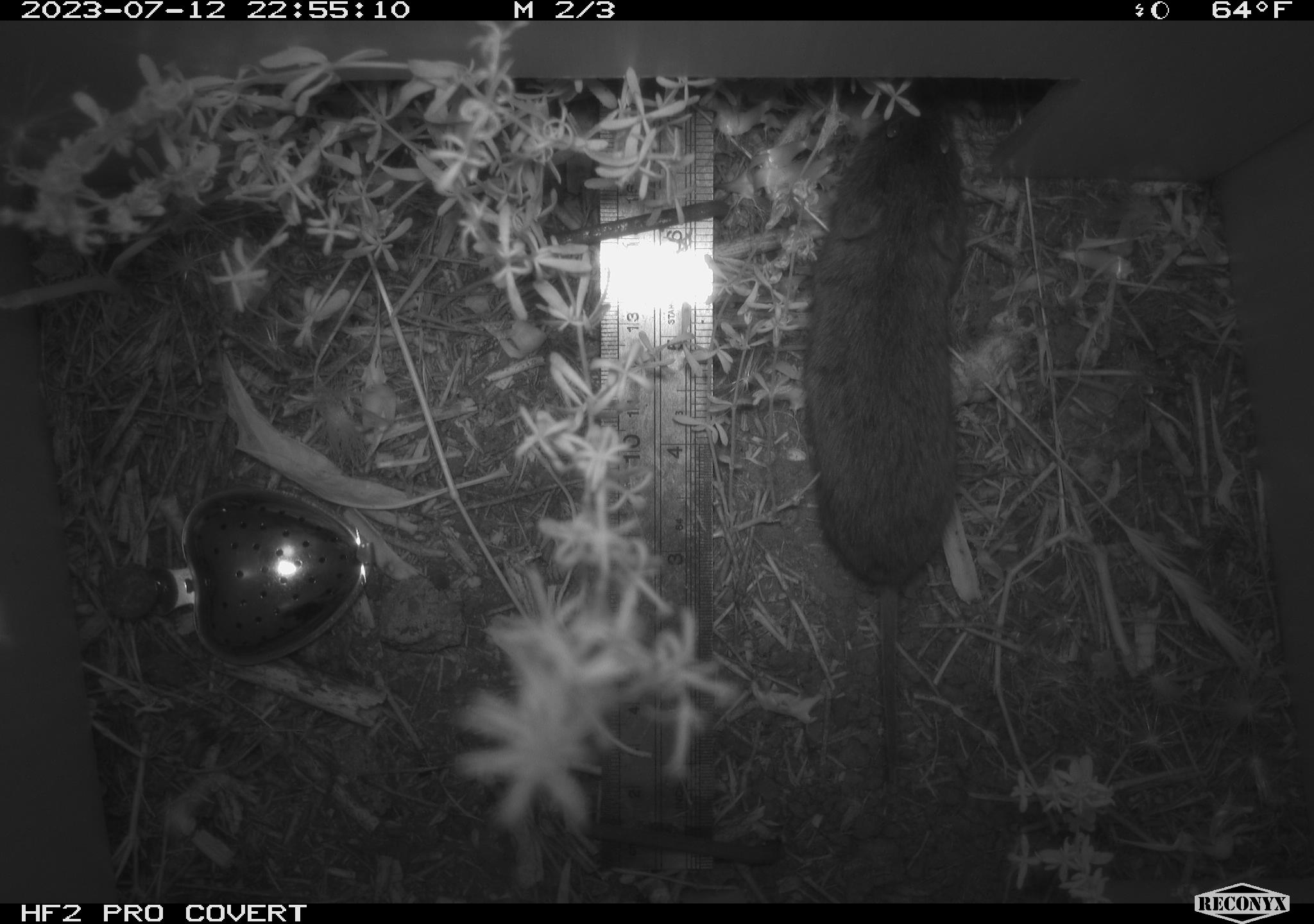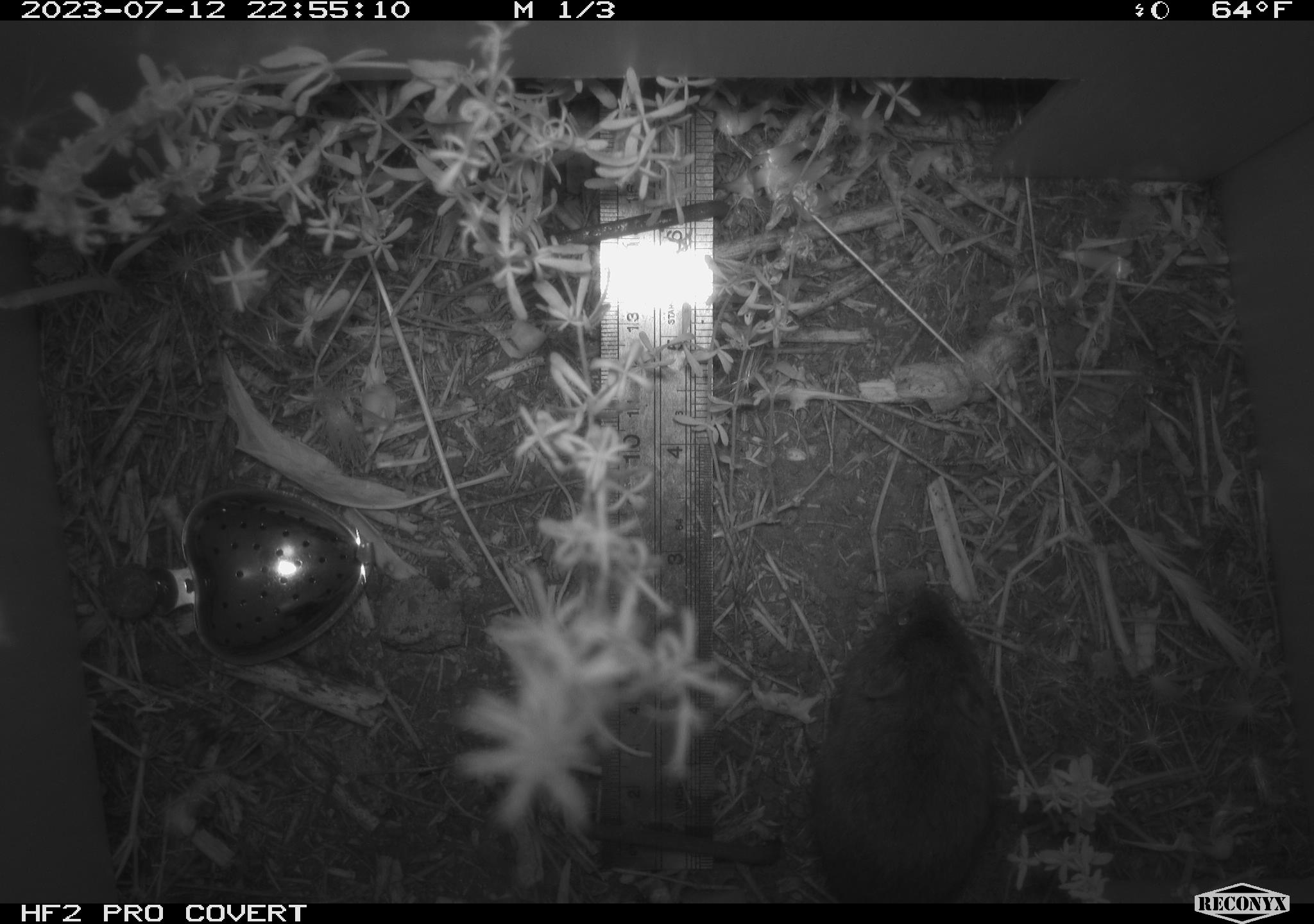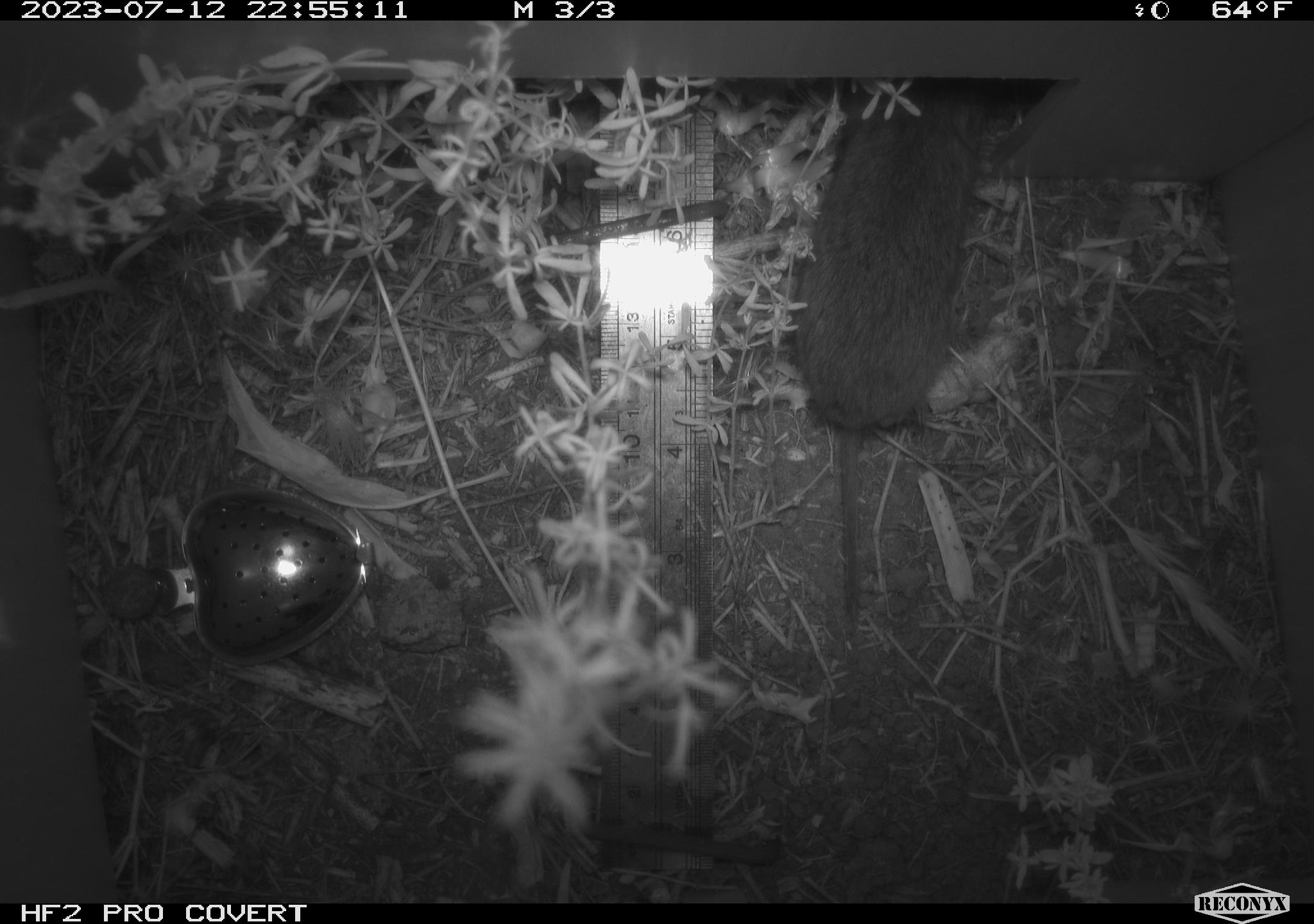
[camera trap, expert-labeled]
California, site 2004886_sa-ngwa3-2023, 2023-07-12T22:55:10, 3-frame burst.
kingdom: Animalia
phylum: Chordata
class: Mammalia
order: Rodentia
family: Cricetidae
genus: Microtus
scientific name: Microtus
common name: meadow vole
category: microtus species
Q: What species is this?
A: Microtus species (meadow vole) (Microtus).